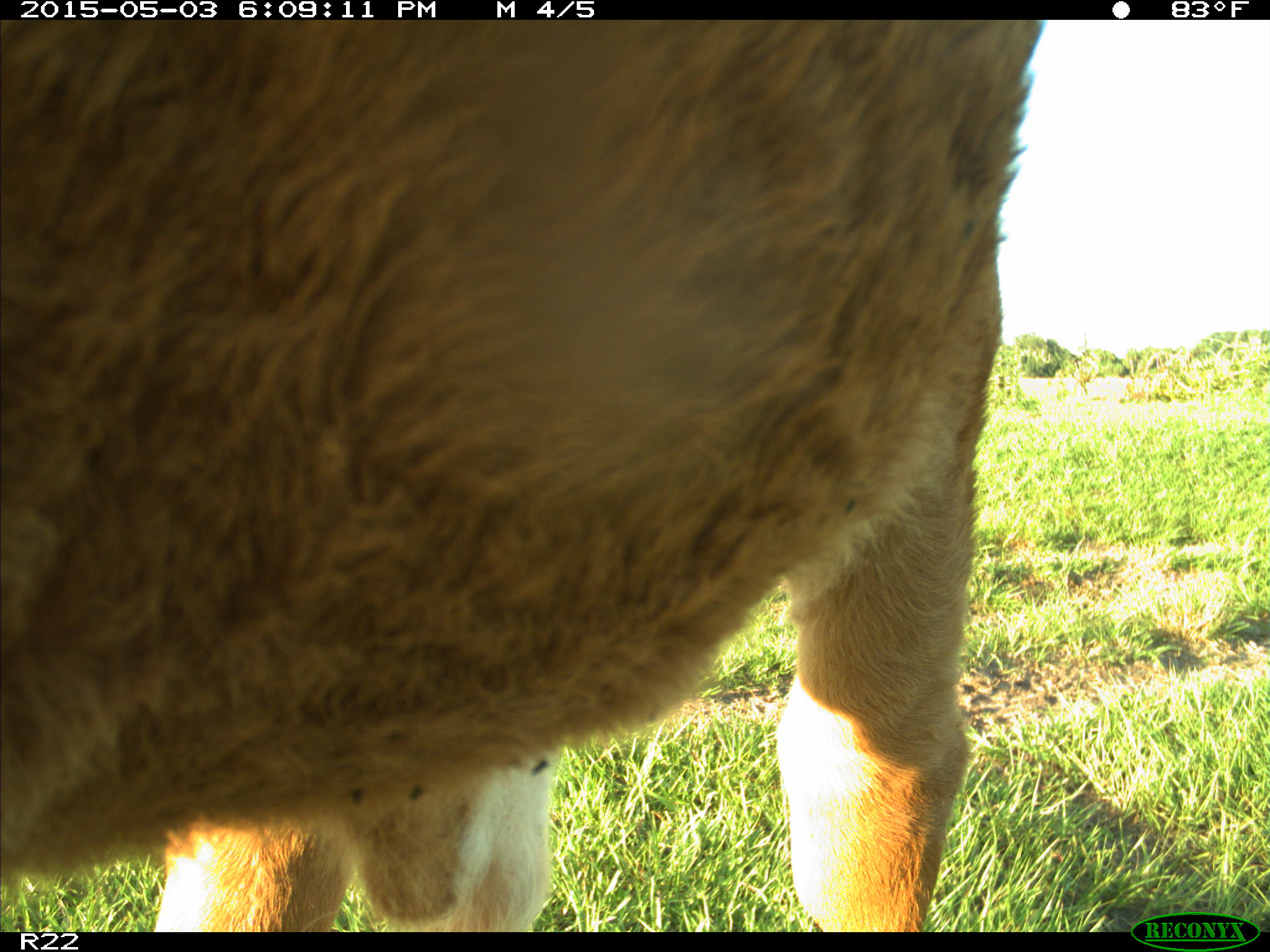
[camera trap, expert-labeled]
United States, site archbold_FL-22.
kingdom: Animalia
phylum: Chordata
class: Mammalia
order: Artiodactyla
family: Bovidae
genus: Bos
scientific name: Bos taurus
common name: domestic cow